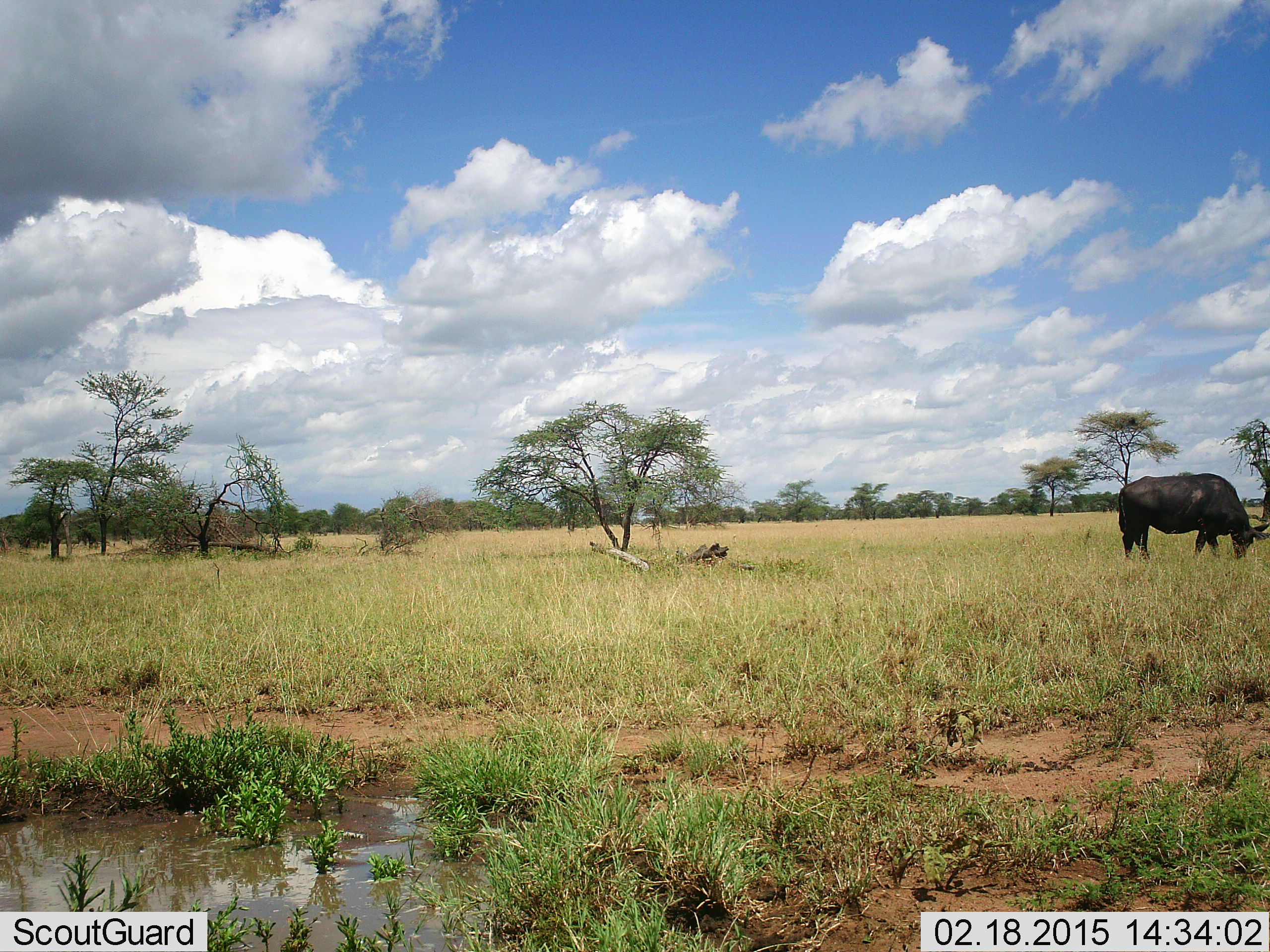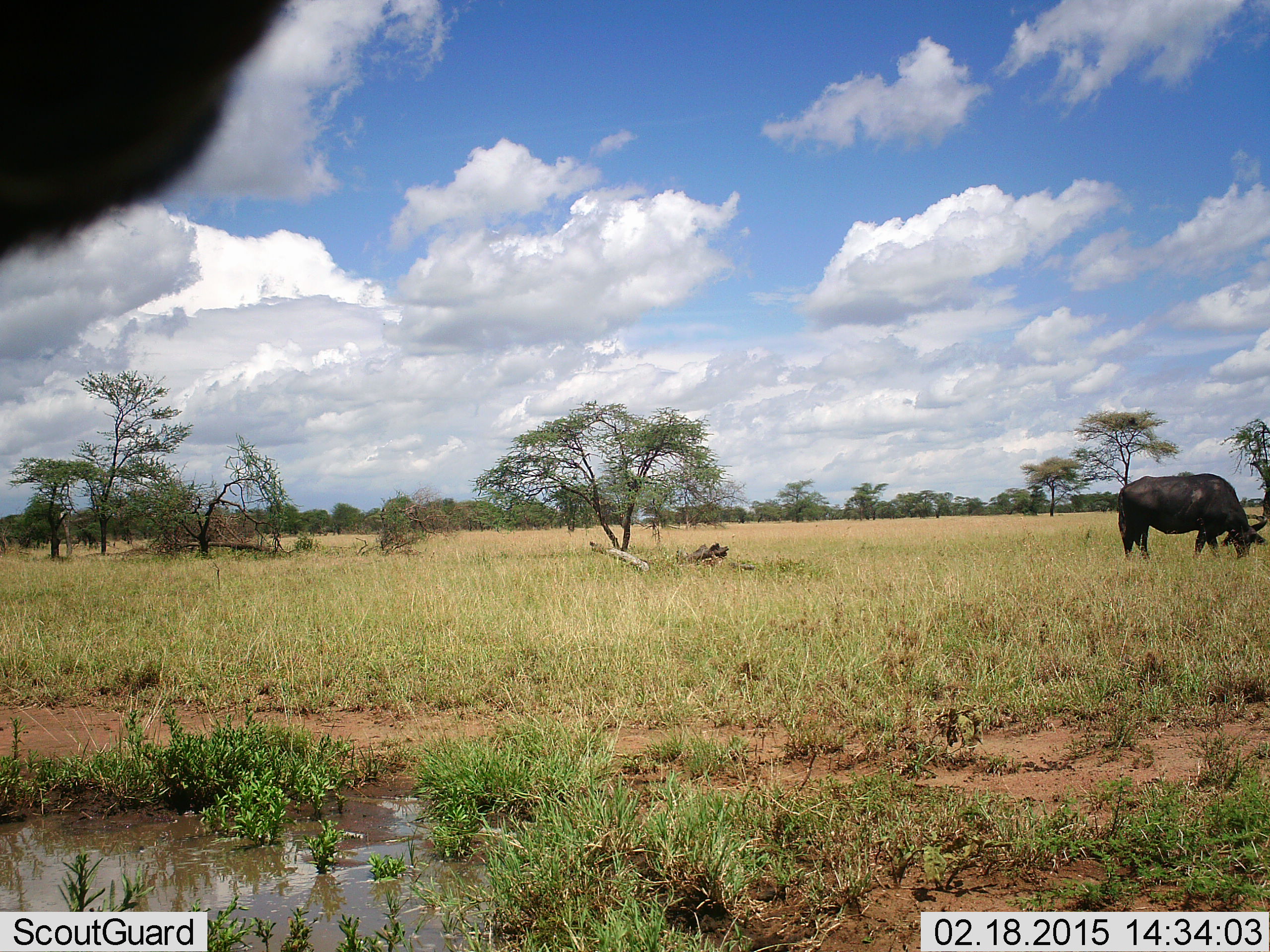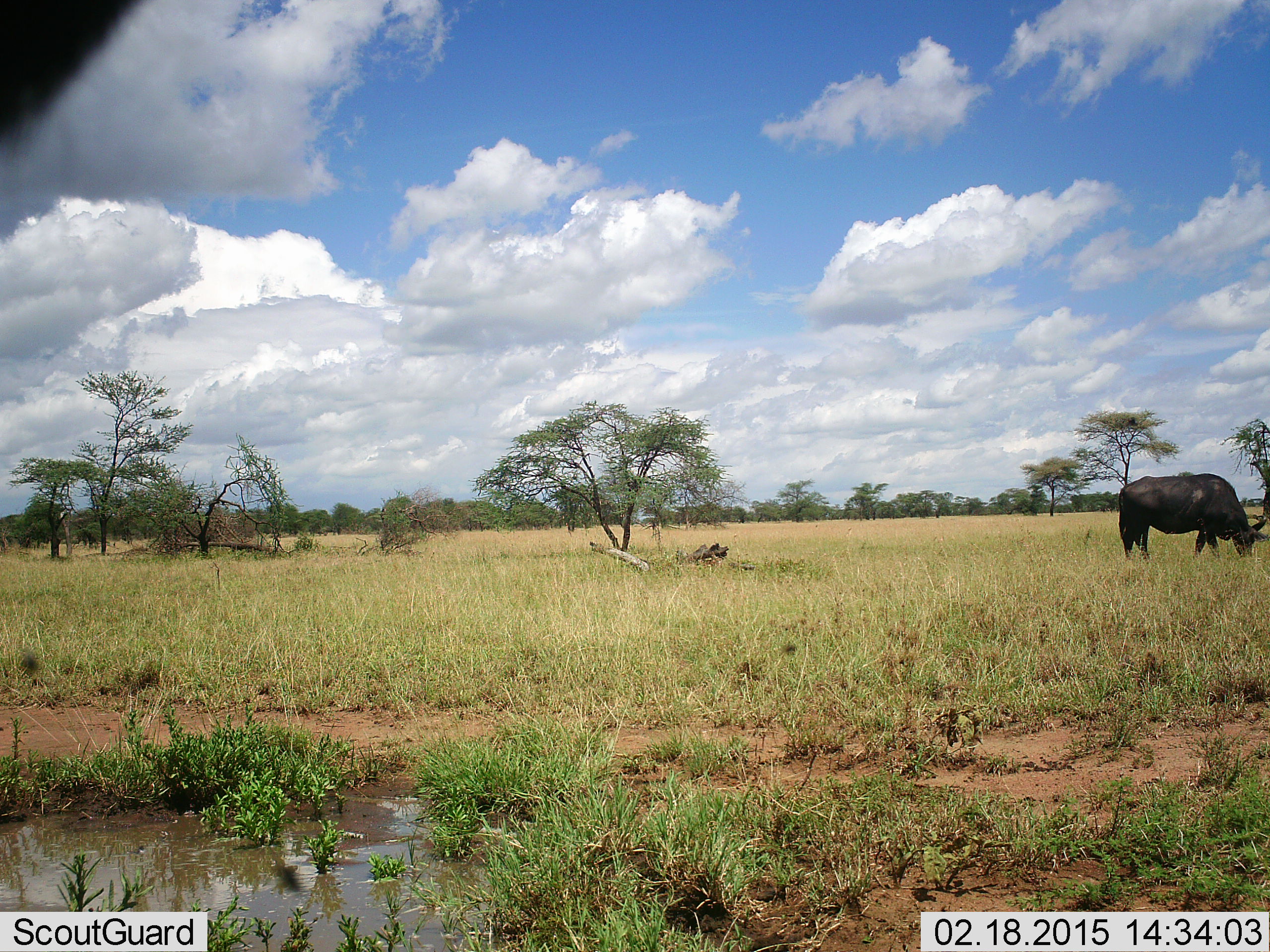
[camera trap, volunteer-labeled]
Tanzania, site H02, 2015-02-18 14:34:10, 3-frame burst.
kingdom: Animalia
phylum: Chordata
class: Mammalia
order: Artiodactyla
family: Bovidae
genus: Syncerus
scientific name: Syncerus caffer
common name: cape buffalo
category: buffalo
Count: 2.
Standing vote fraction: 38%.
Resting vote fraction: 0%.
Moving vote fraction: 8%.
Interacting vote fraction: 0%.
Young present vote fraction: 0%.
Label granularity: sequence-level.